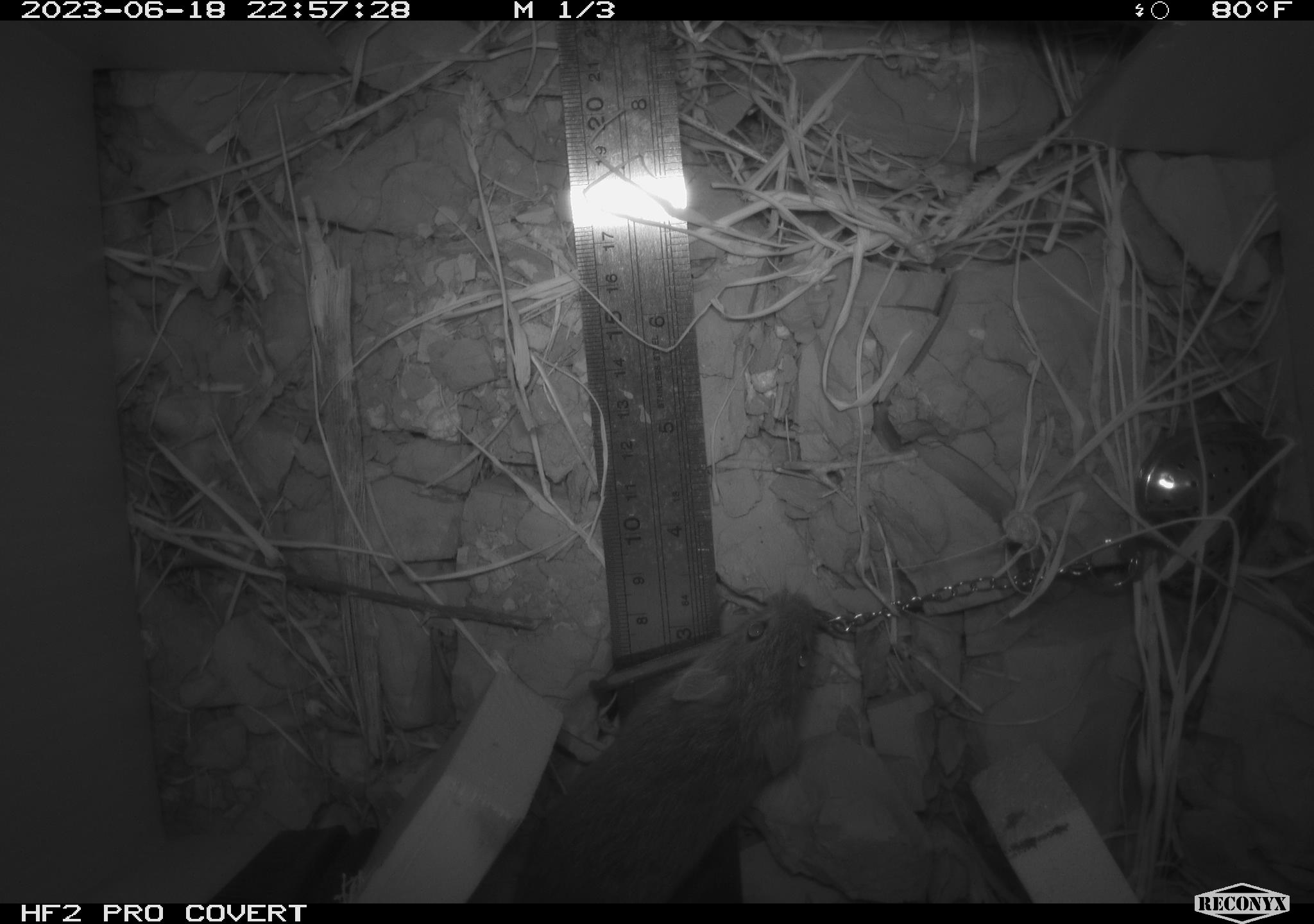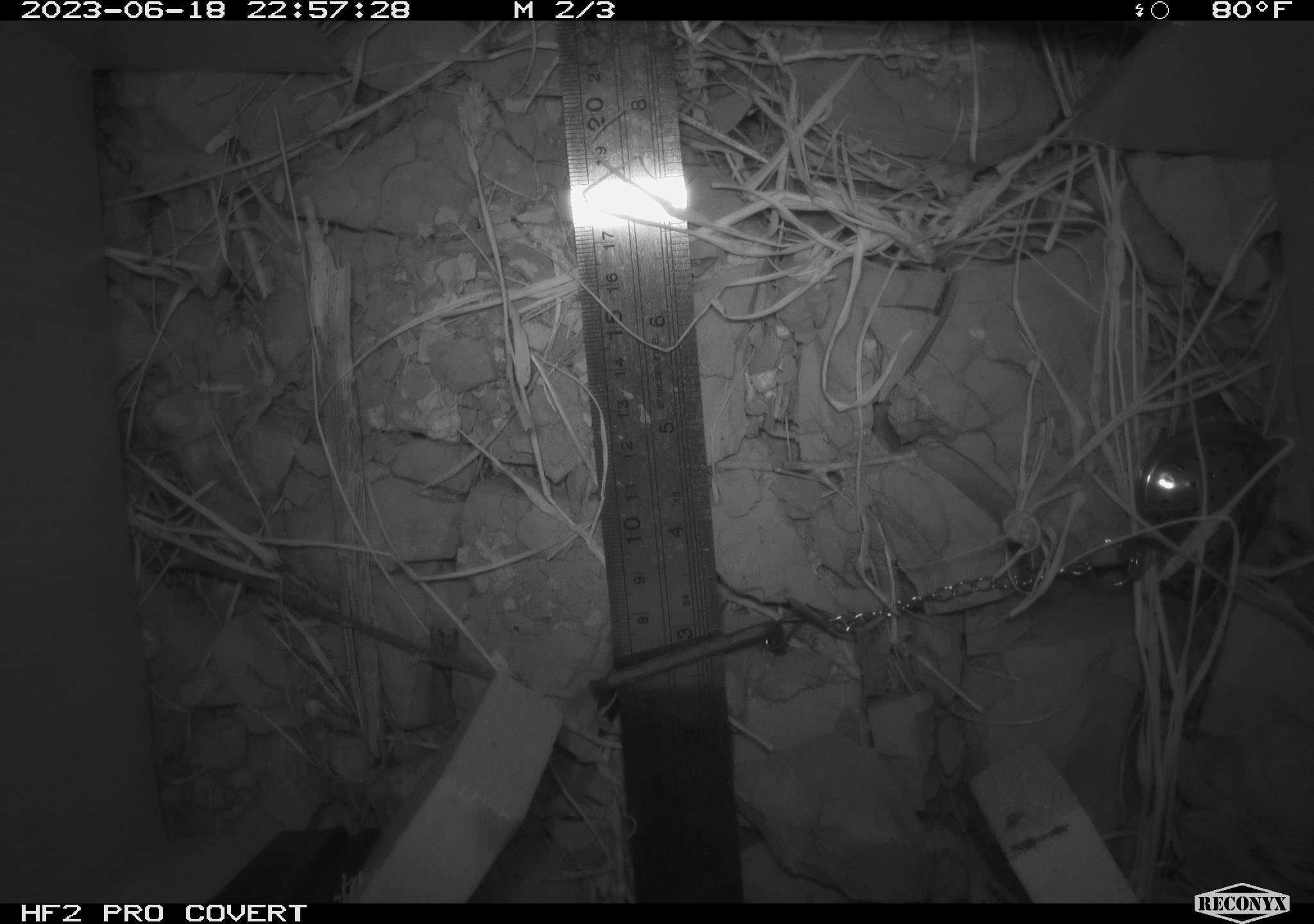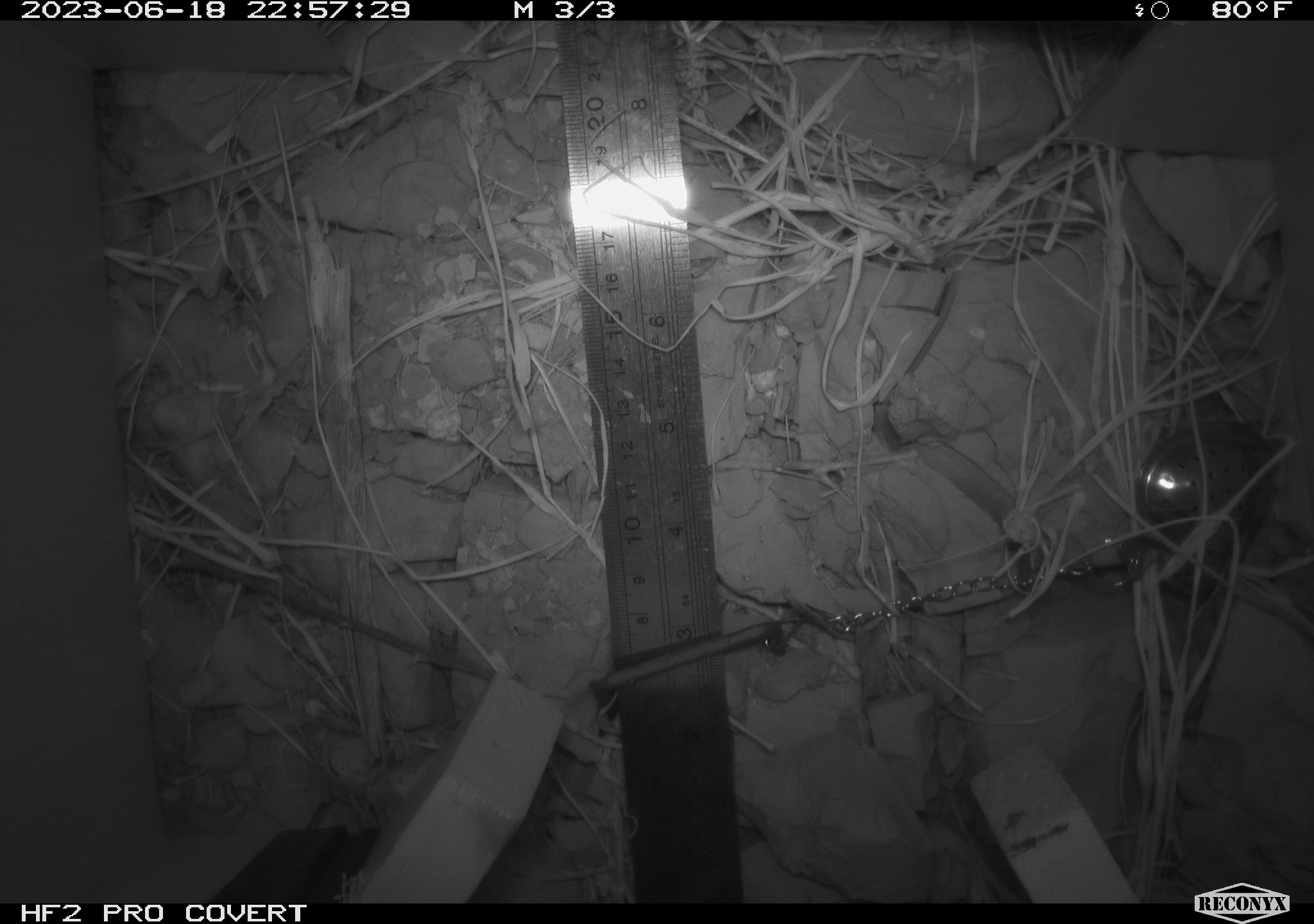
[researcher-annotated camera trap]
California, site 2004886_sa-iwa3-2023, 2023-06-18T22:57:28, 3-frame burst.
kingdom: Animalia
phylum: Chordata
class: Mammalia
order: Rodentia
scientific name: Rodentia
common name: mouse species